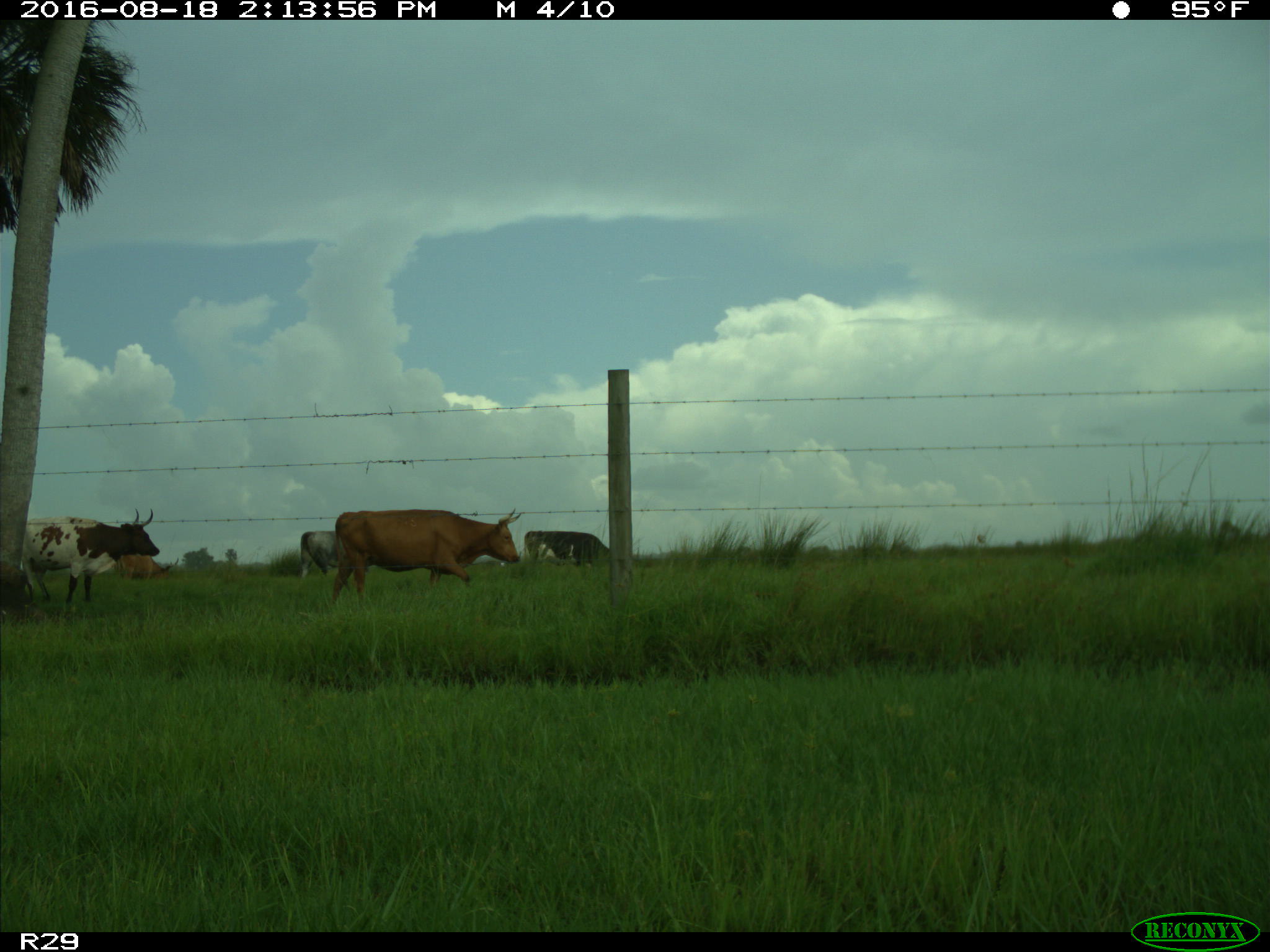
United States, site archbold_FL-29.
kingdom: Animalia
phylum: Chordata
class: Mammalia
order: Artiodactyla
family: Bovidae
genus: Bos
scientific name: Bos taurus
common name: domestic cow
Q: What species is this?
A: Bos taurus (domestic cow).